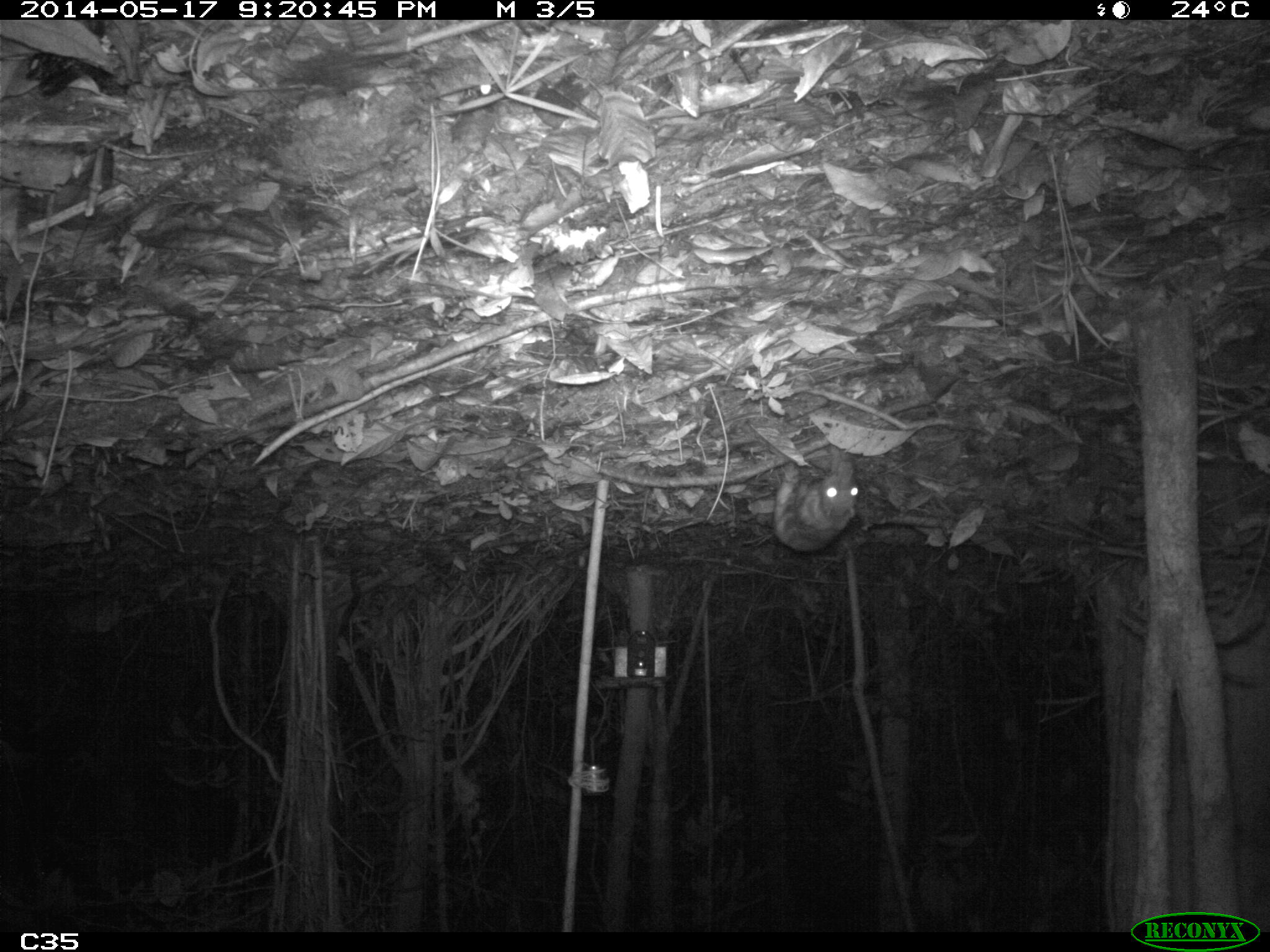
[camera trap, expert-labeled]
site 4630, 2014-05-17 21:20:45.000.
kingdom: Animalia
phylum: Chordata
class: Mammalia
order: Rodentia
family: Cuniculidae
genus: Cuniculus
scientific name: Cuniculus paca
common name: spotted paca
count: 2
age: adult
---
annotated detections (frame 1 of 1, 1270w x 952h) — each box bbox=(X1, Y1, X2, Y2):
cuniculus paca: bbox=(769, 452, 860, 556)